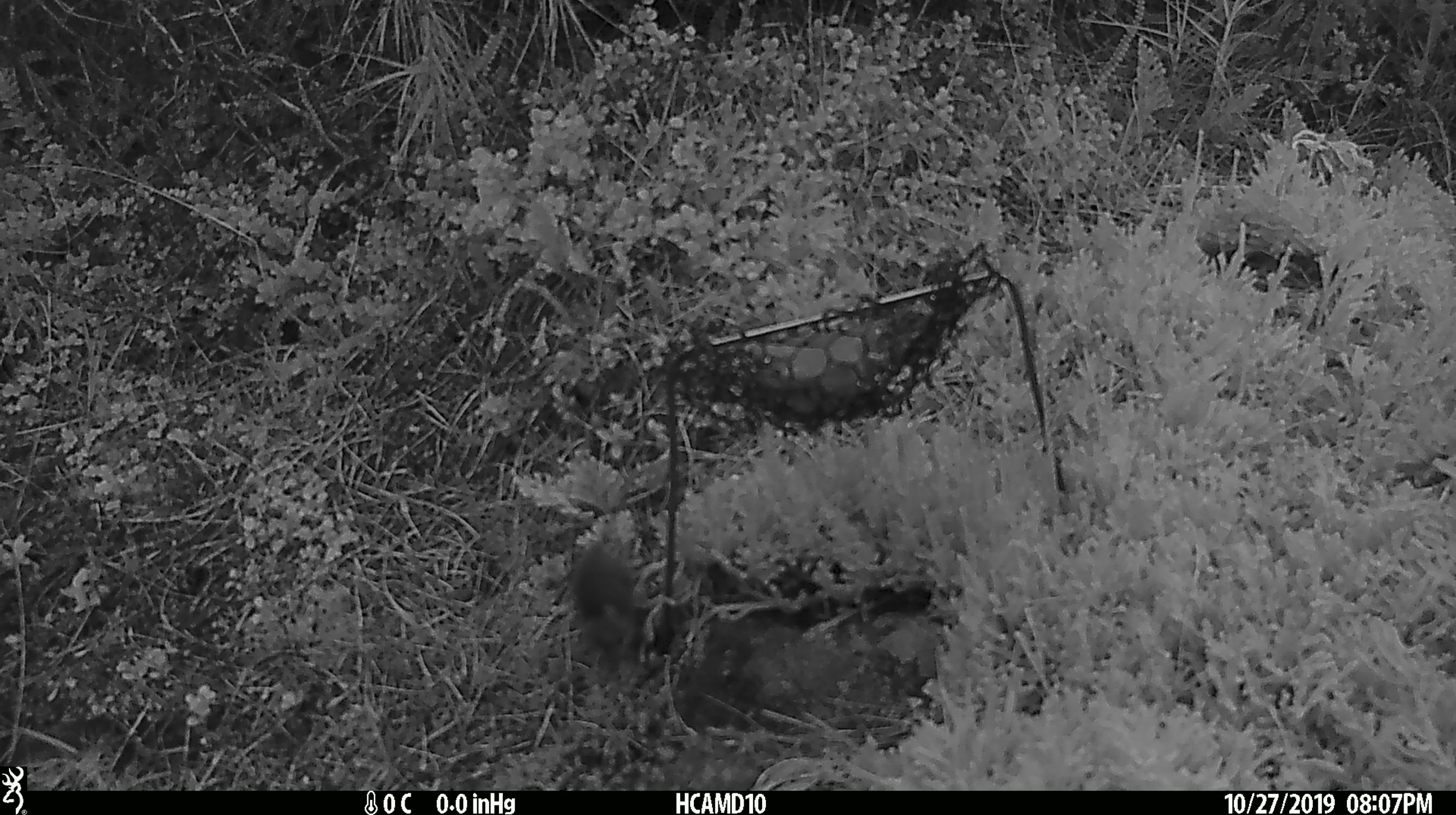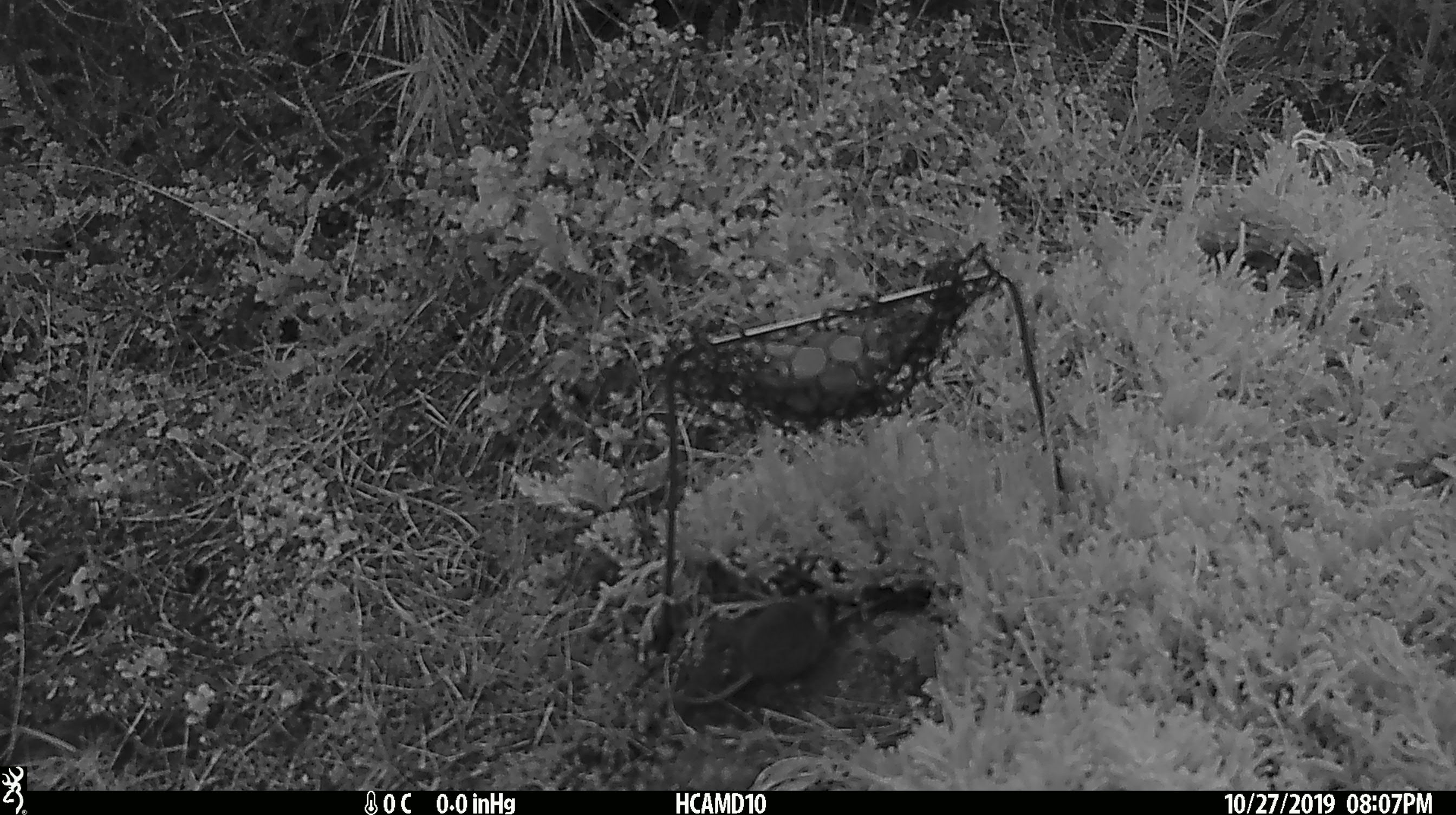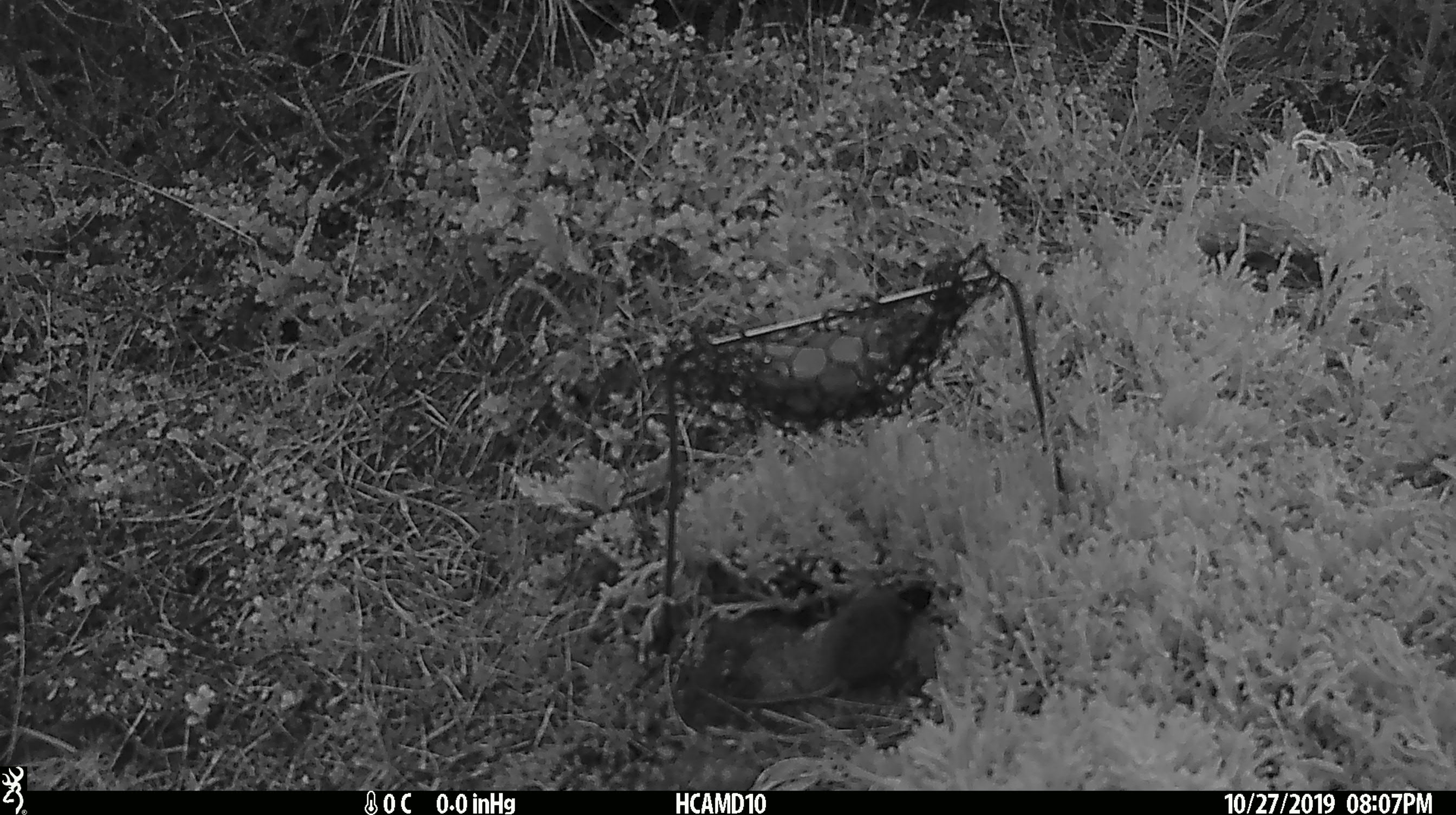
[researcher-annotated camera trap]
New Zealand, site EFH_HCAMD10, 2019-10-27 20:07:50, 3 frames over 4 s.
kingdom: Animalia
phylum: Chordata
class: Mammalia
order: Rodentia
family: Muridae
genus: Mus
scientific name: Mus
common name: mouse